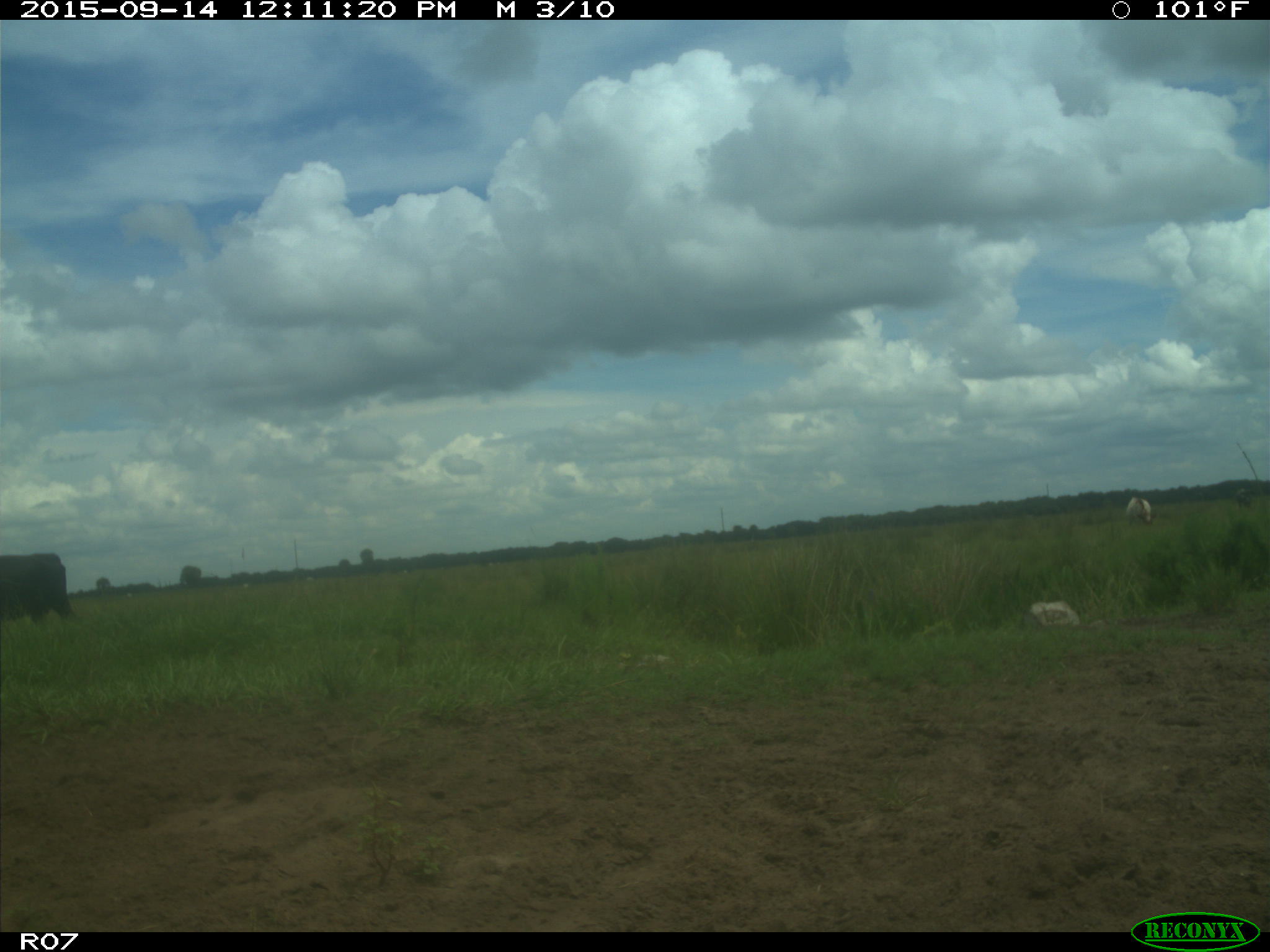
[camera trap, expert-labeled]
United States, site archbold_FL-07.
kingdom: Animalia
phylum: Chordata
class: Mammalia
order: Artiodactyla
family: Bovidae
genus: Bos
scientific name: Bos taurus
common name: domestic cow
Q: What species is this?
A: Bos taurus (domestic cow).